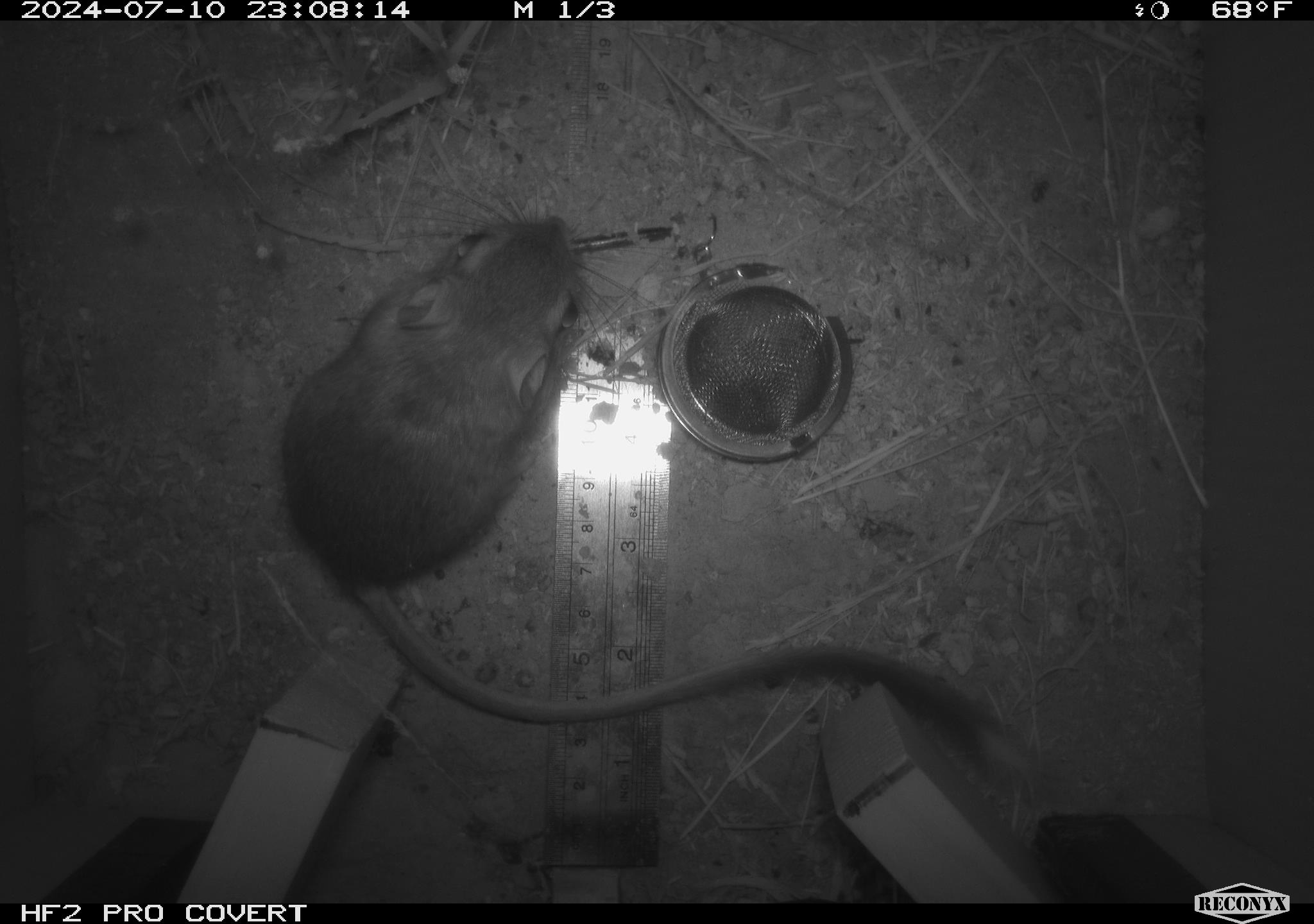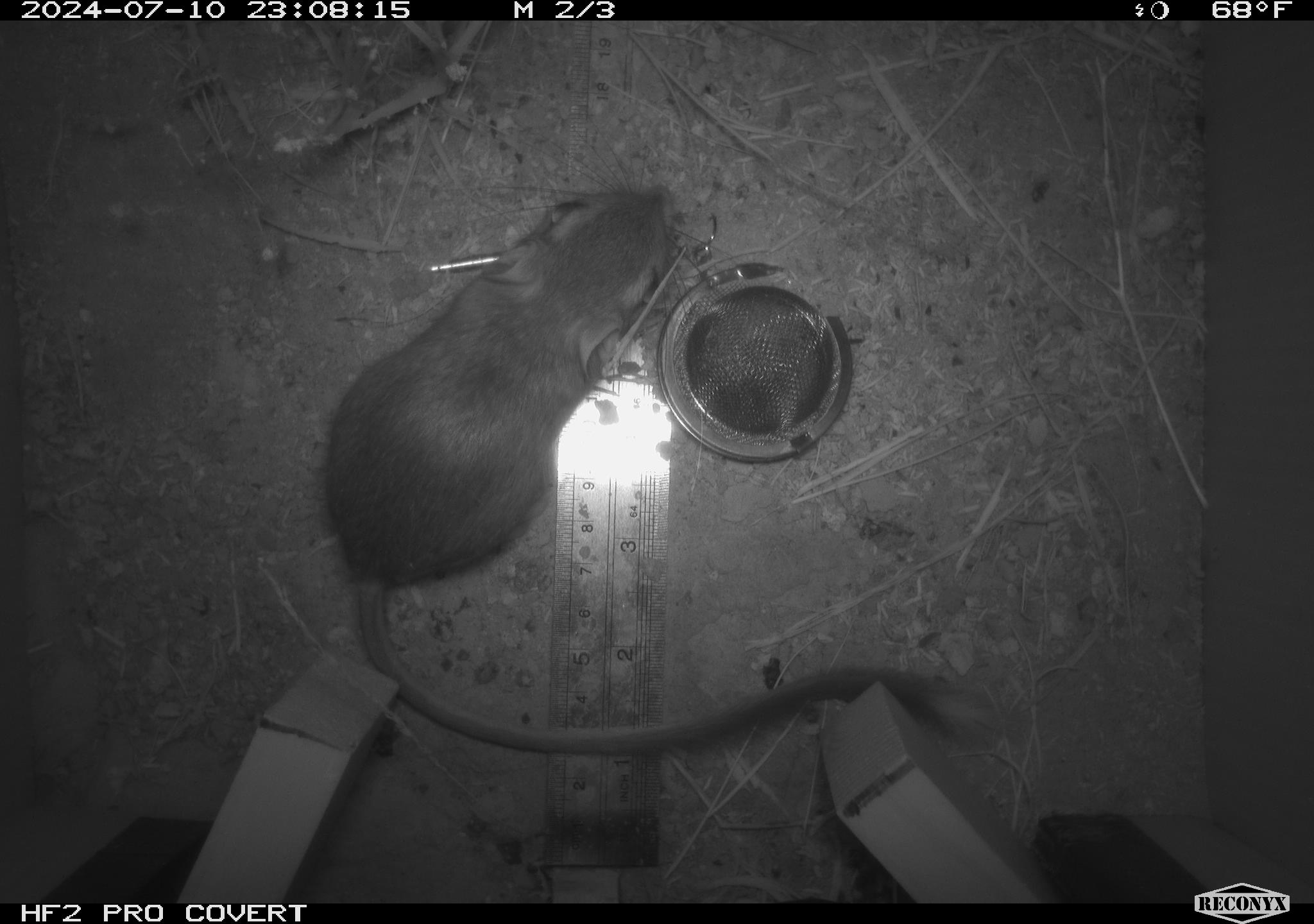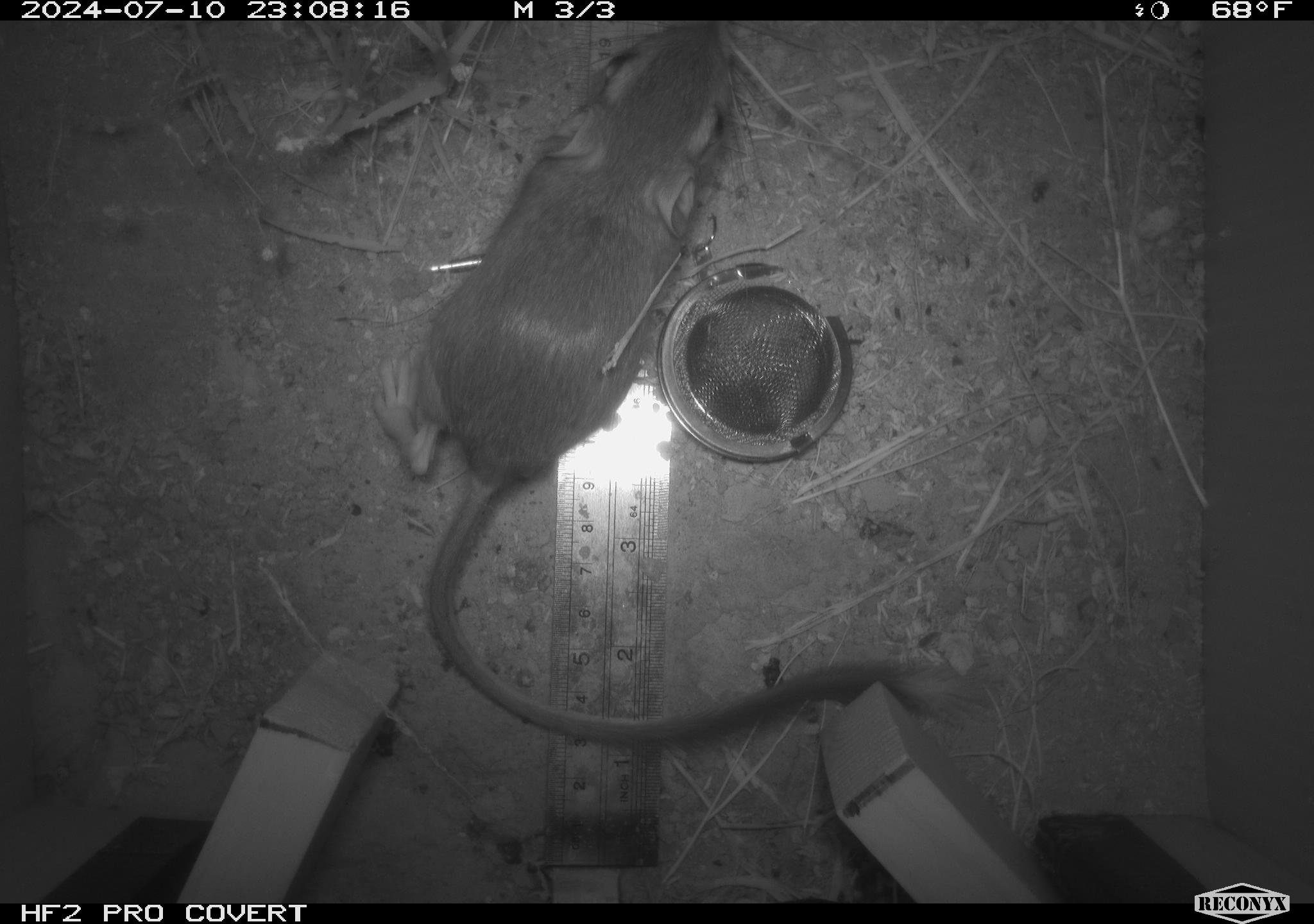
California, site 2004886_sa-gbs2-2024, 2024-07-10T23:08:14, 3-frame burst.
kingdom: Animalia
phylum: Chordata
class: Mammalia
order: Rodentia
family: Heteromyidae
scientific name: Heteromyidae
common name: kangaroo rats and pocket mice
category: heteromyidae family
Heteromyidae family (kangaroo rats and pocket mice) (Heteromyidae).